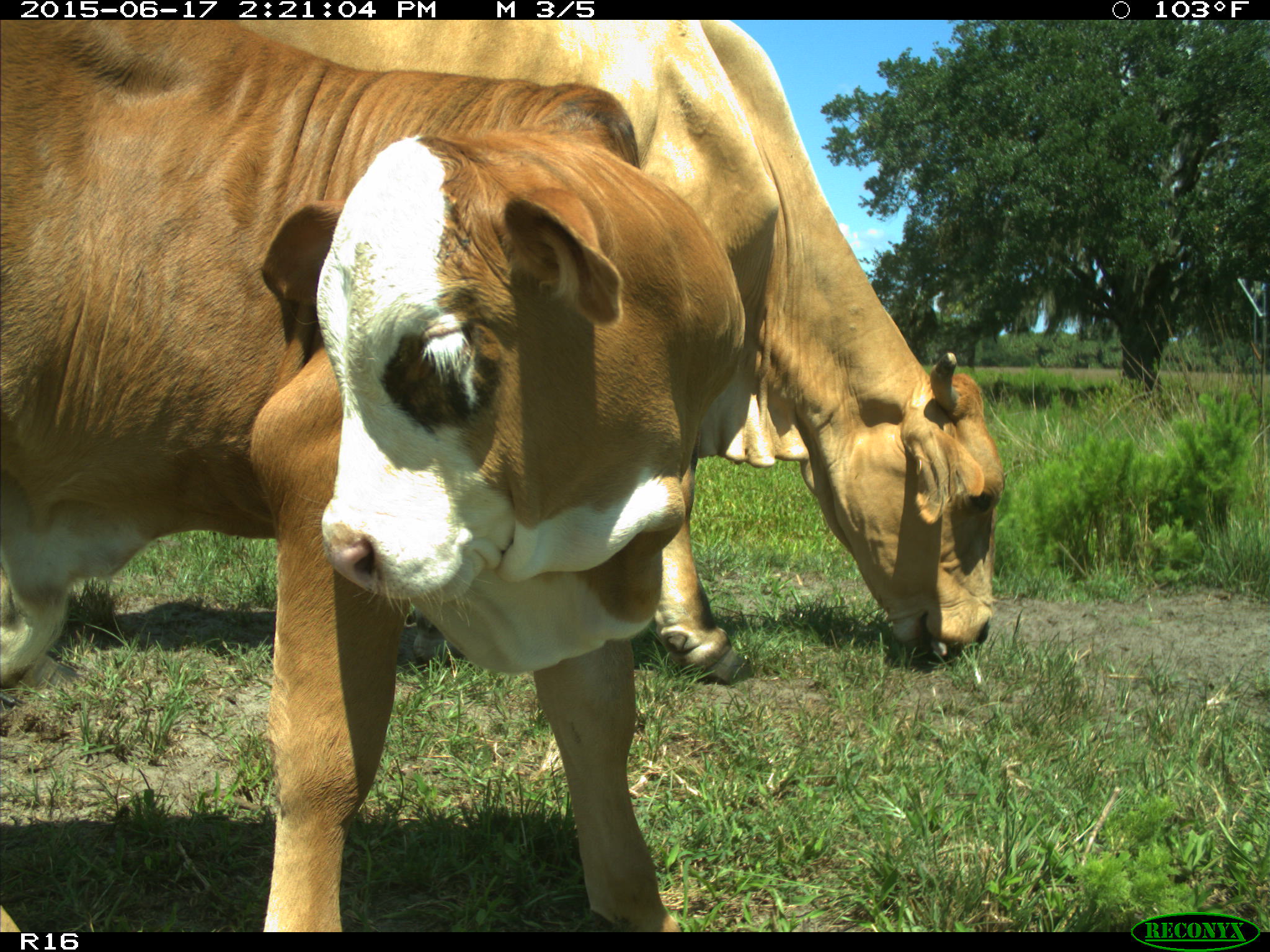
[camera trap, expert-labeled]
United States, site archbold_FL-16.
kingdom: Animalia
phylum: Chordata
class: Mammalia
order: Artiodactyla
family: Bovidae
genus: Bos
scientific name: Bos taurus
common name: domestic cow